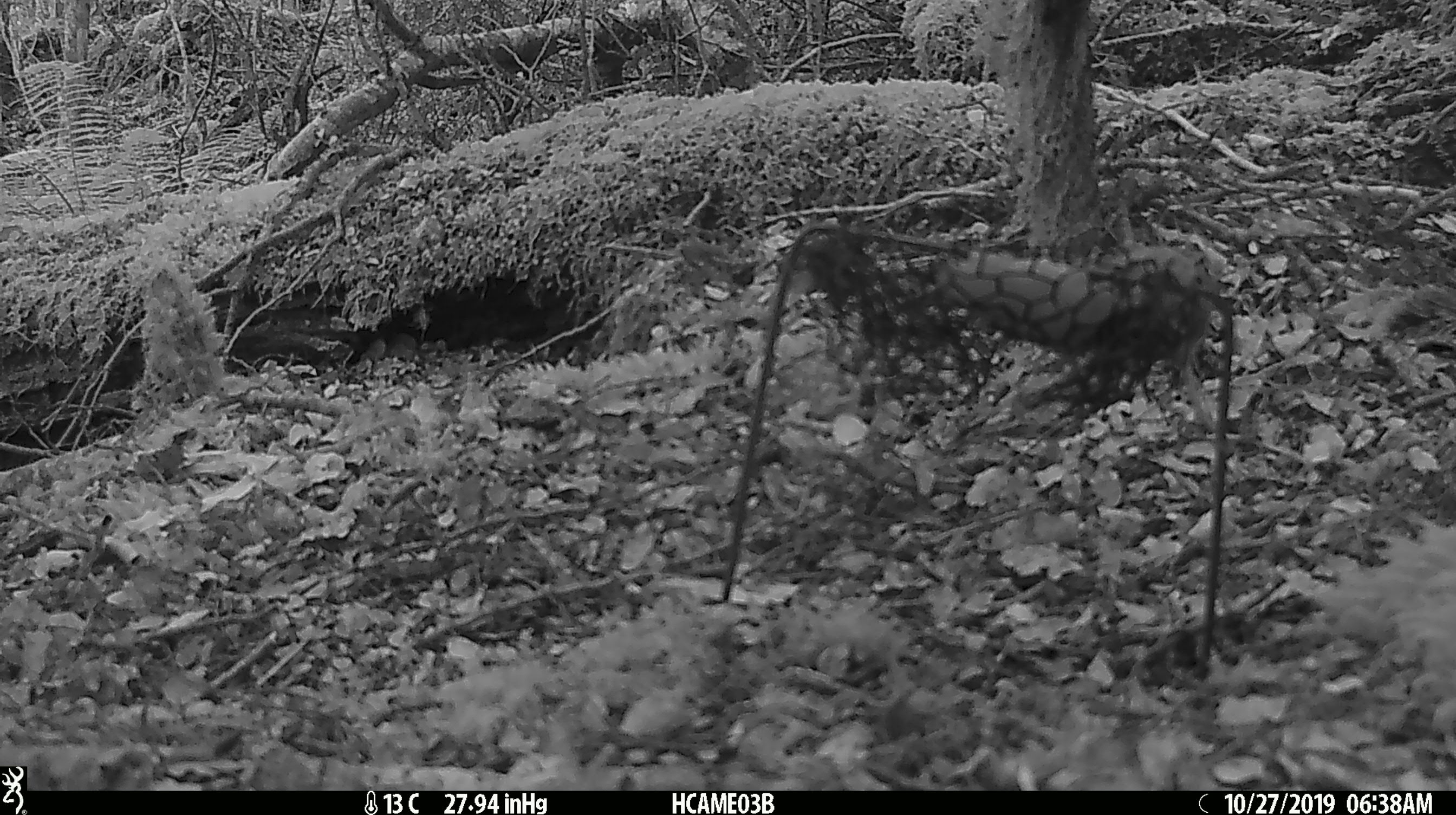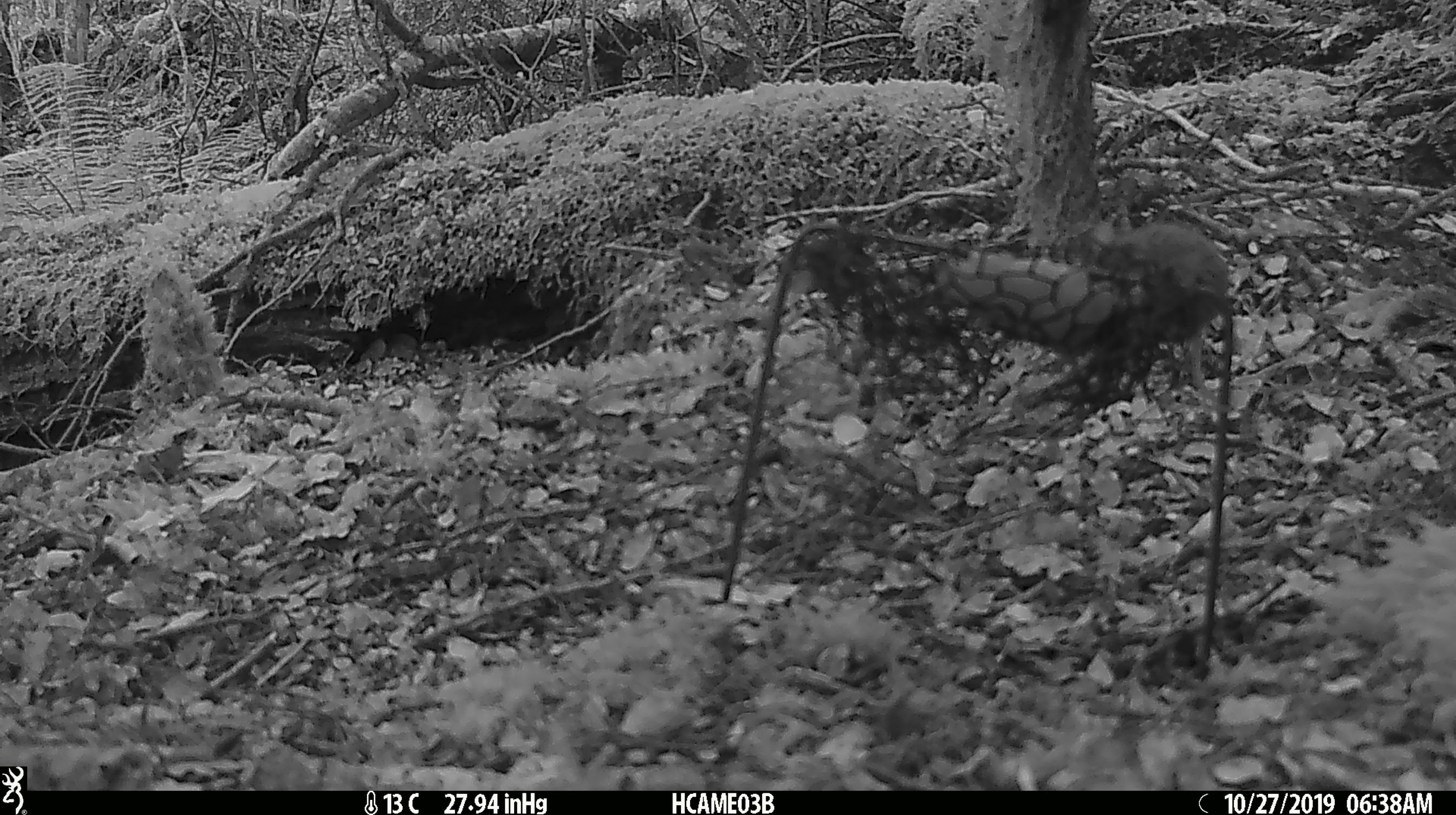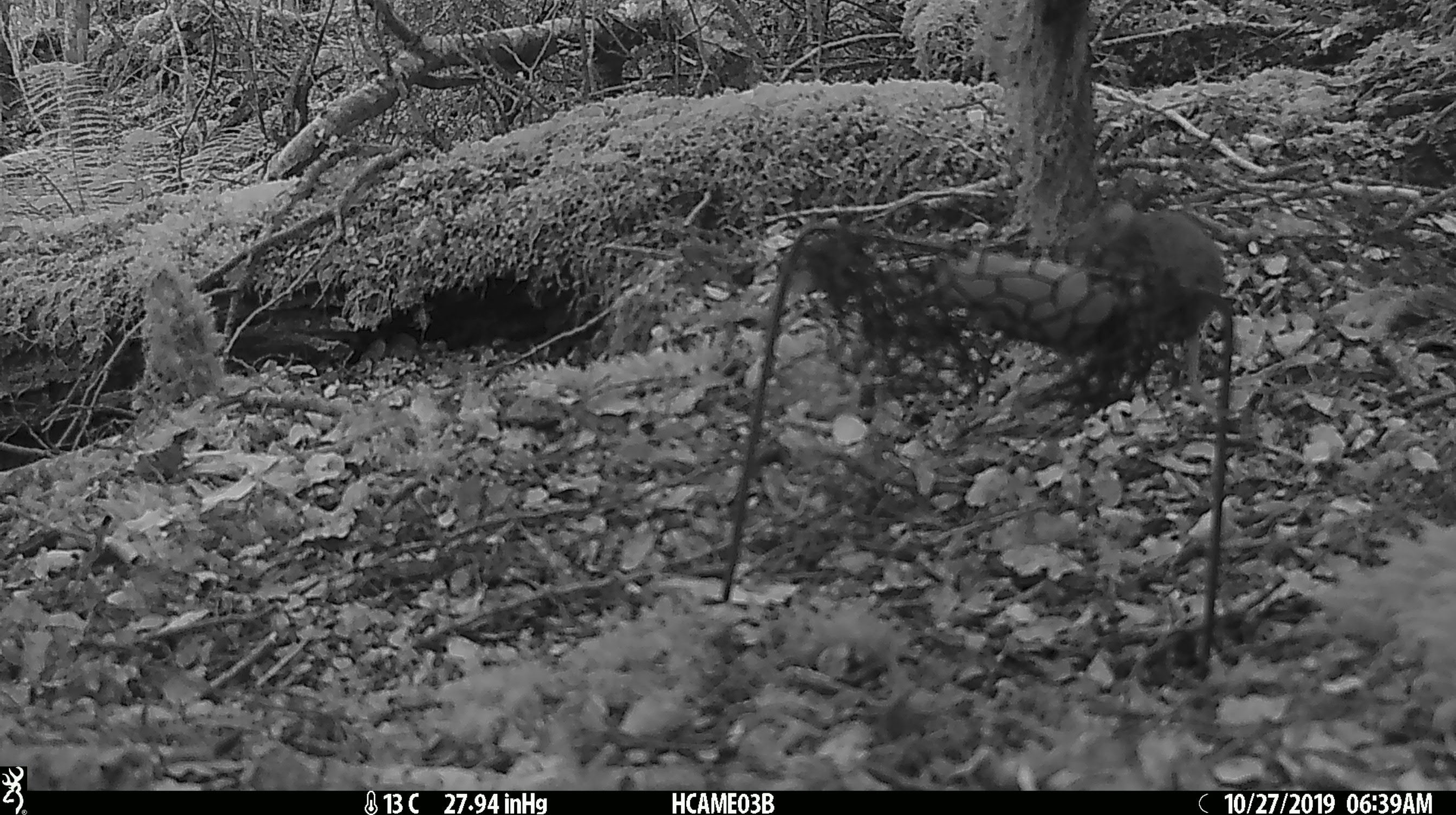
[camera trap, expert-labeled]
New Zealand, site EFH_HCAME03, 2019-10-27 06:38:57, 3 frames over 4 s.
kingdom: Animalia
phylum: Chordata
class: Mammalia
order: Rodentia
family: Muridae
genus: Mus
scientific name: Mus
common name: mouse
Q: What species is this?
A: Mouse (Mus).